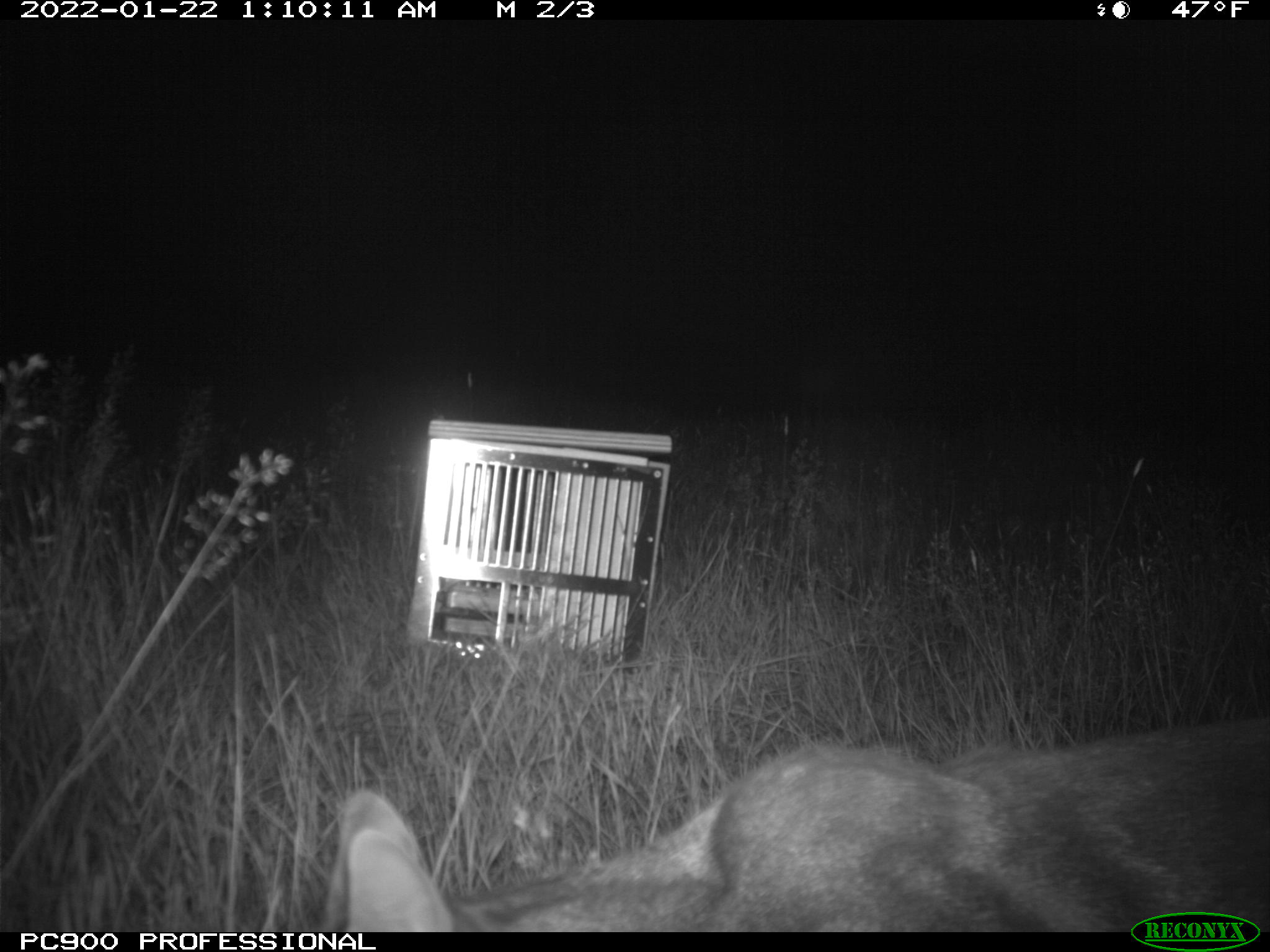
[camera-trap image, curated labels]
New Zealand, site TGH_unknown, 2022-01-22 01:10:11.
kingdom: Animalia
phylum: Chordata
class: Mammalia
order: Carnivora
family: Felidae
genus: Felis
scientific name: Felis catus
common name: domestic cat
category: cat